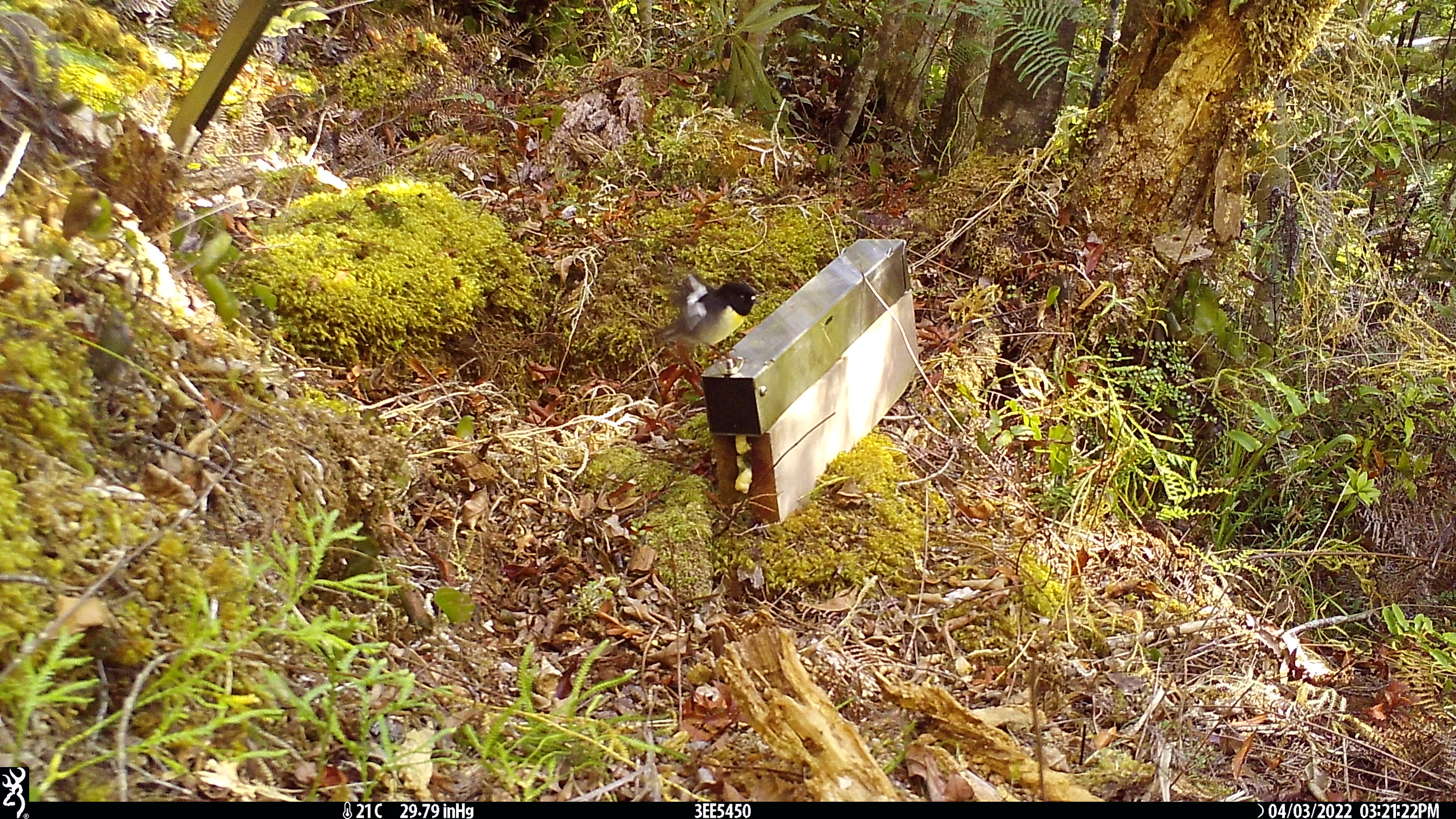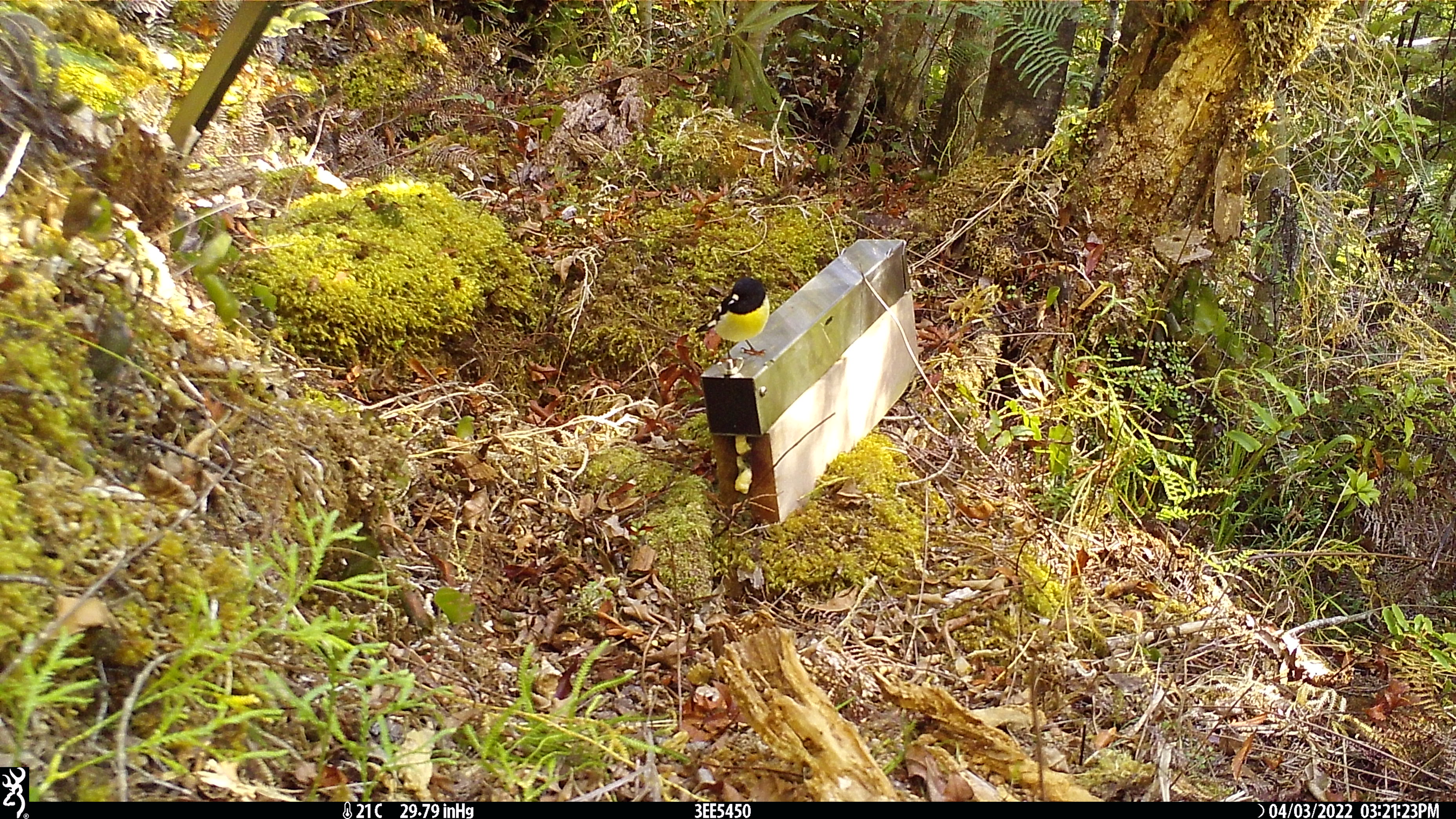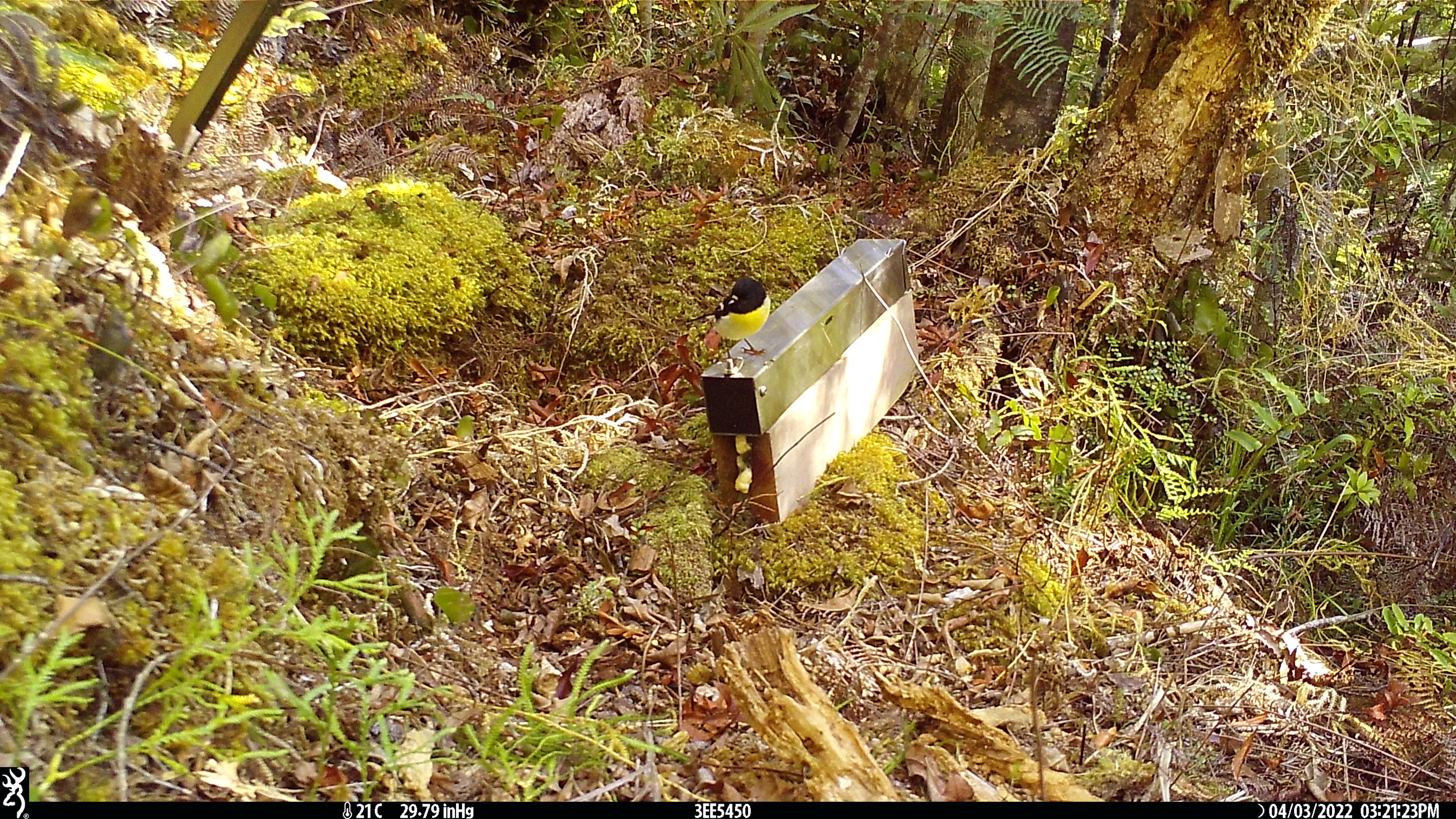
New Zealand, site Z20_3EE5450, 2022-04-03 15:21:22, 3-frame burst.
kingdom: Animalia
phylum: Chordata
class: Aves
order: Passeriformes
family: Petroicidae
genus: Petroica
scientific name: Petroica macrocephala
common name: tomtit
Tomtit (Petroica macrocephala).